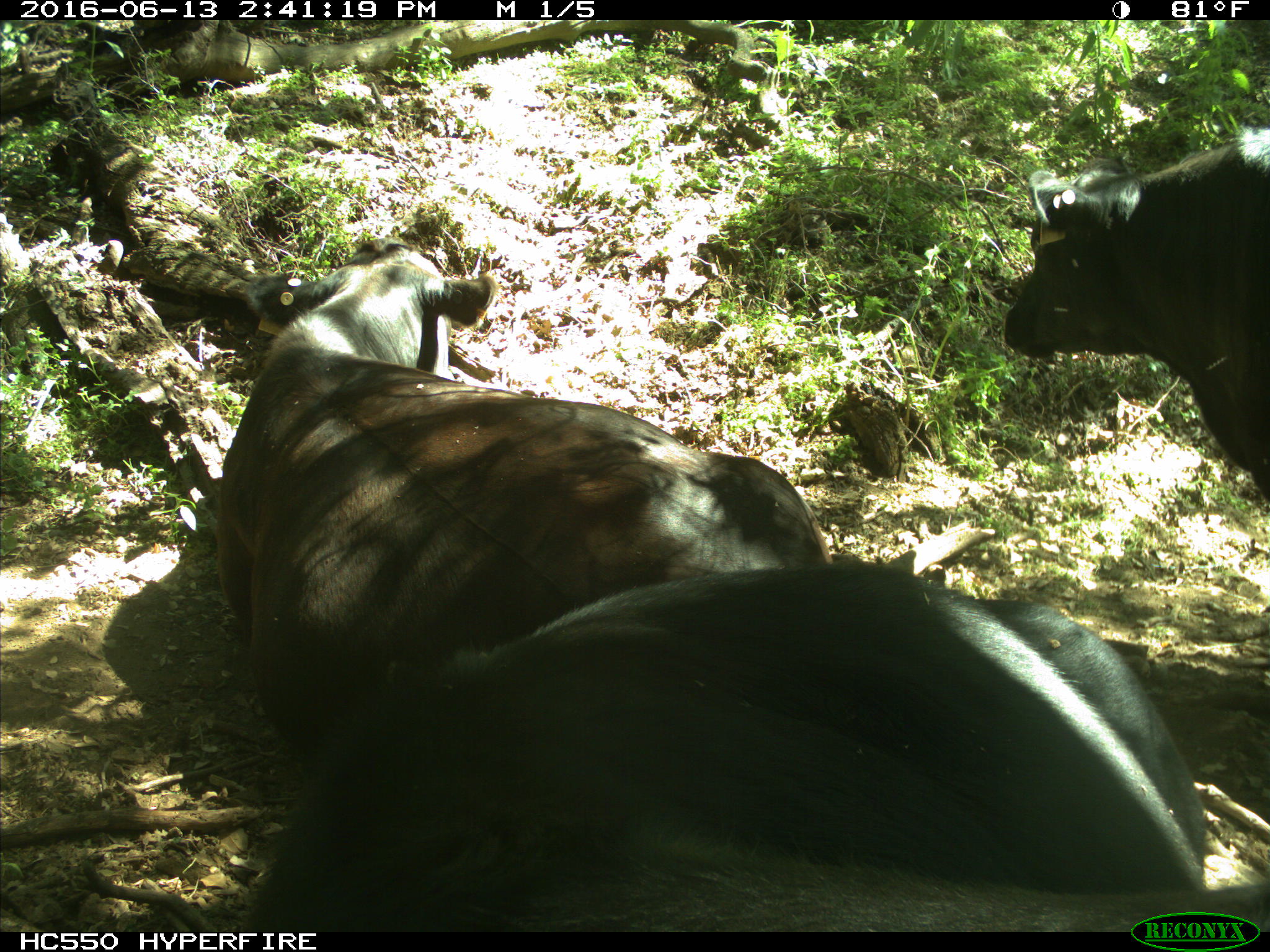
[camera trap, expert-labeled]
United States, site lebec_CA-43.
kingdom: Animalia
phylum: Chordata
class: Mammalia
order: Artiodactyla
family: Bovidae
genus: Bos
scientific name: Bos taurus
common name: domestic cow